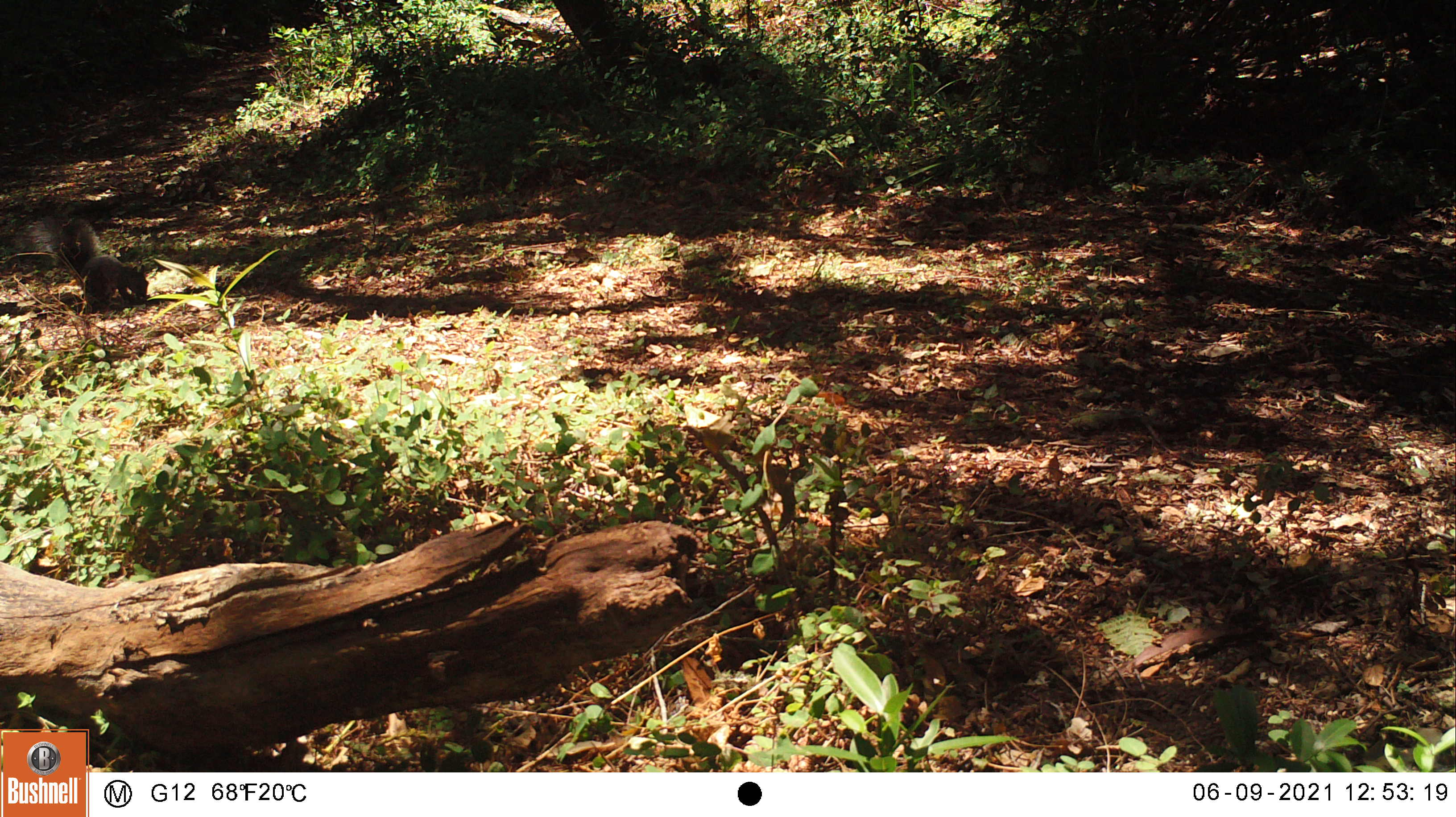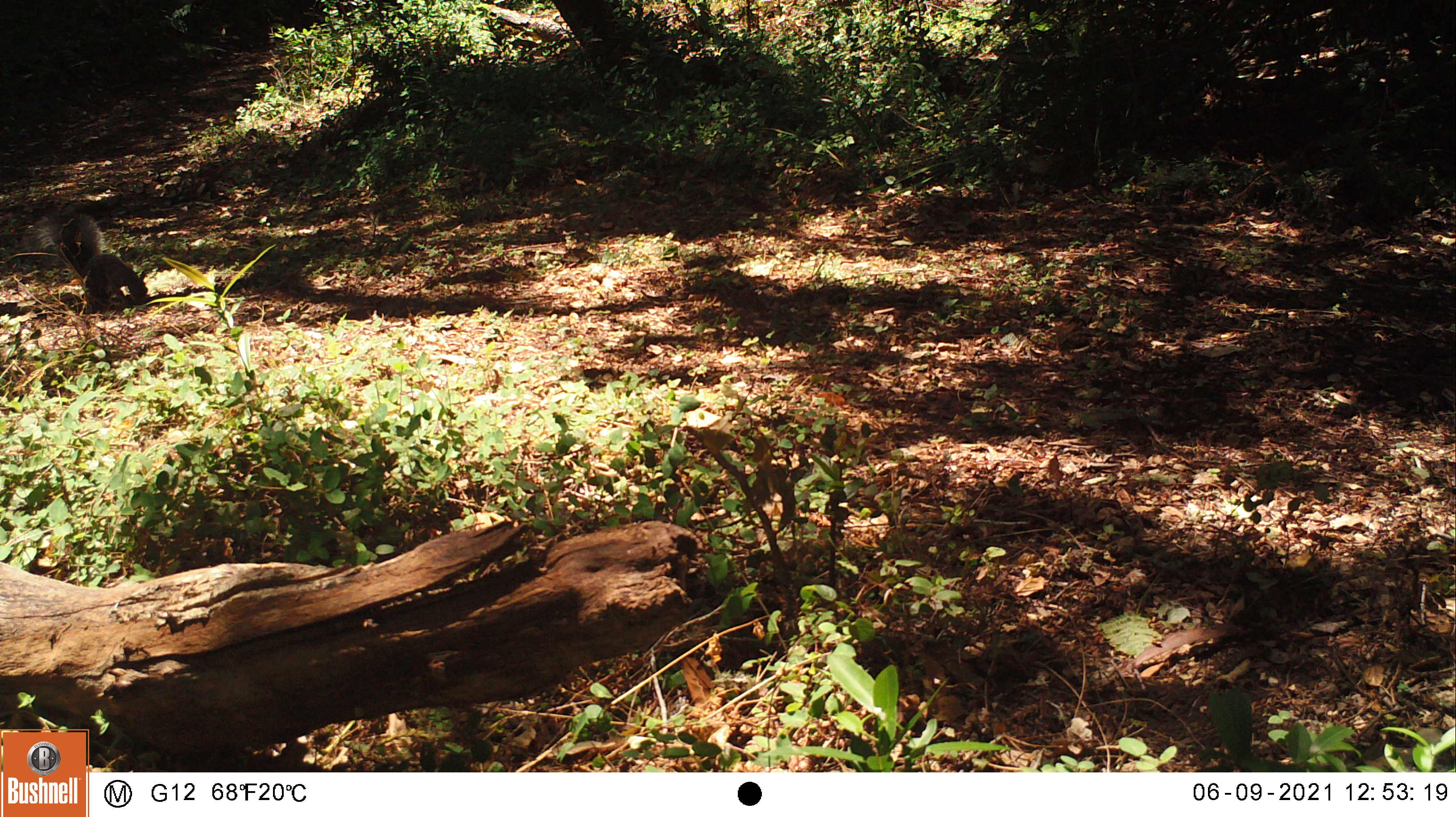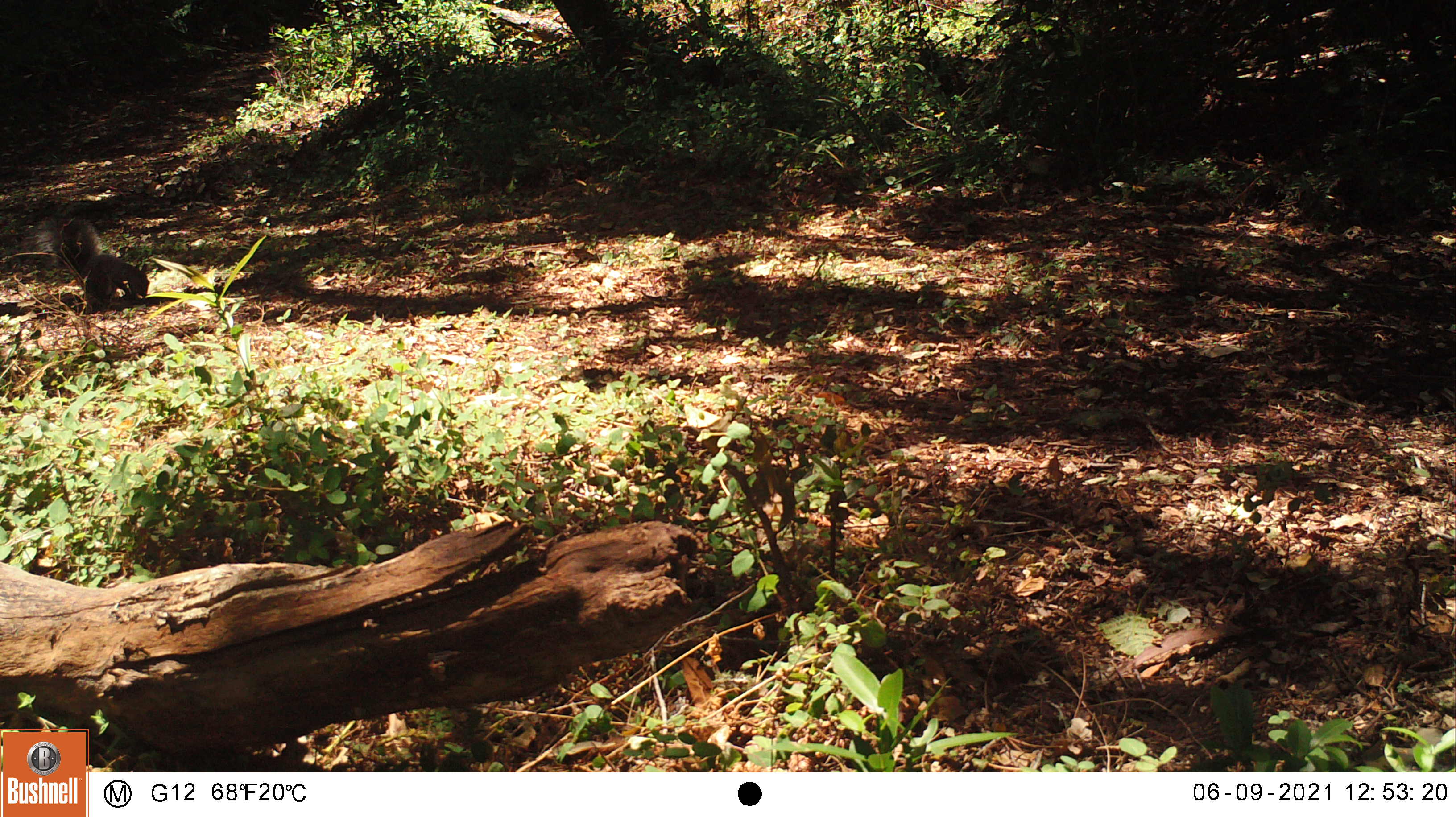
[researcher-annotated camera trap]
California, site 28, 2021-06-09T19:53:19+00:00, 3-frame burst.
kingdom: Animalia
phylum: Chordata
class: Mammalia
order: Rodentia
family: Sciuridae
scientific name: Sciuridae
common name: squirrel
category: unknown squirrel